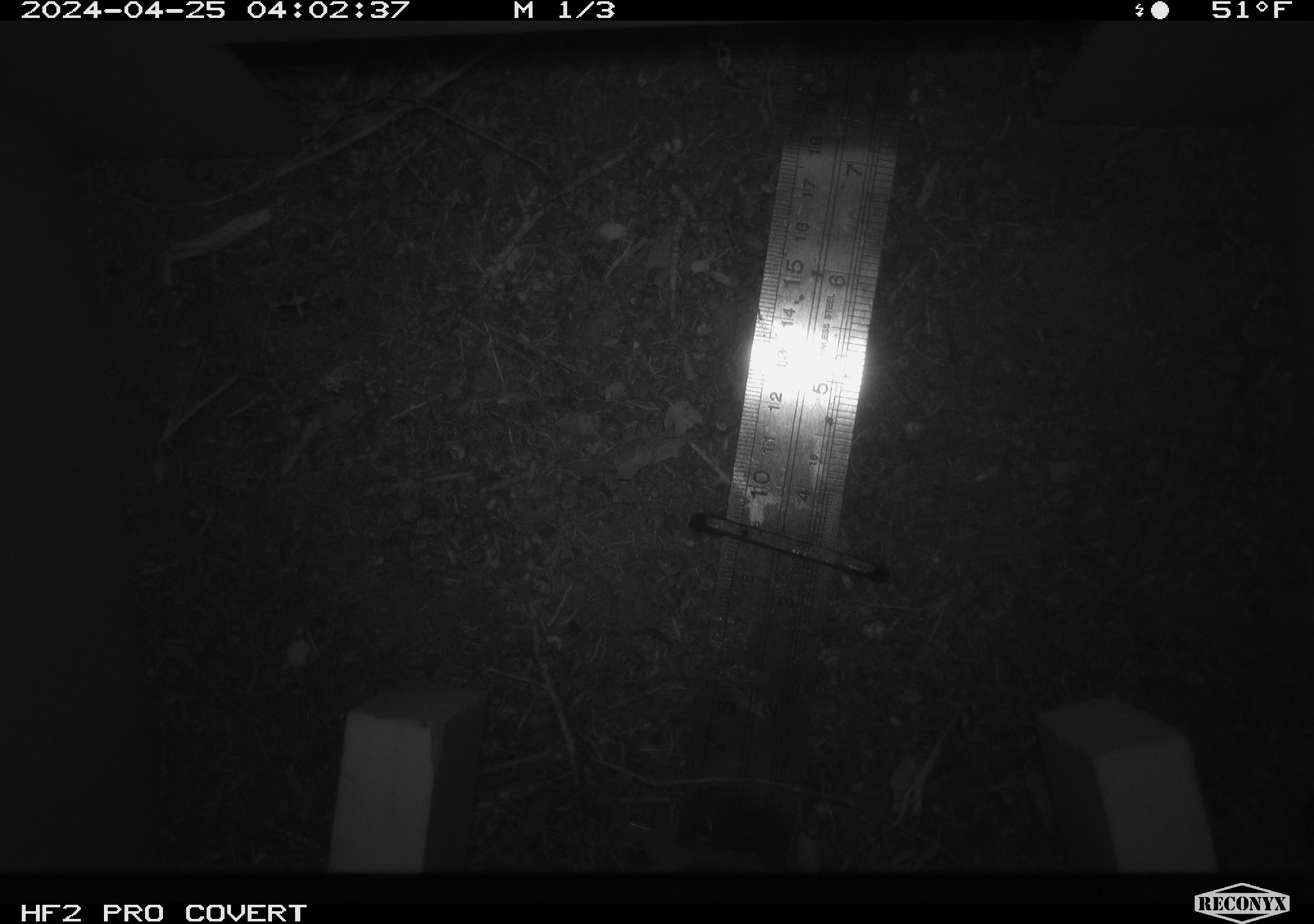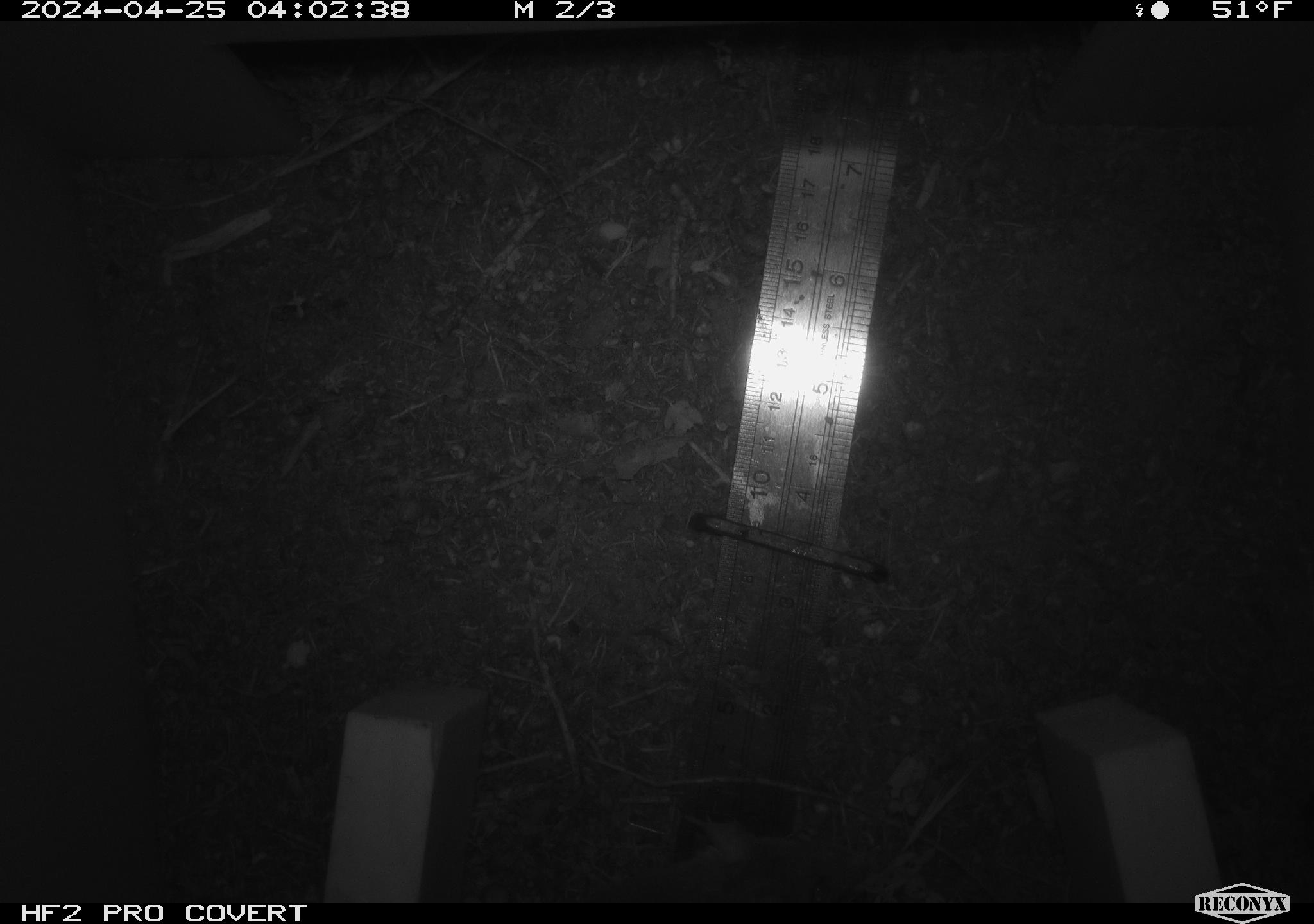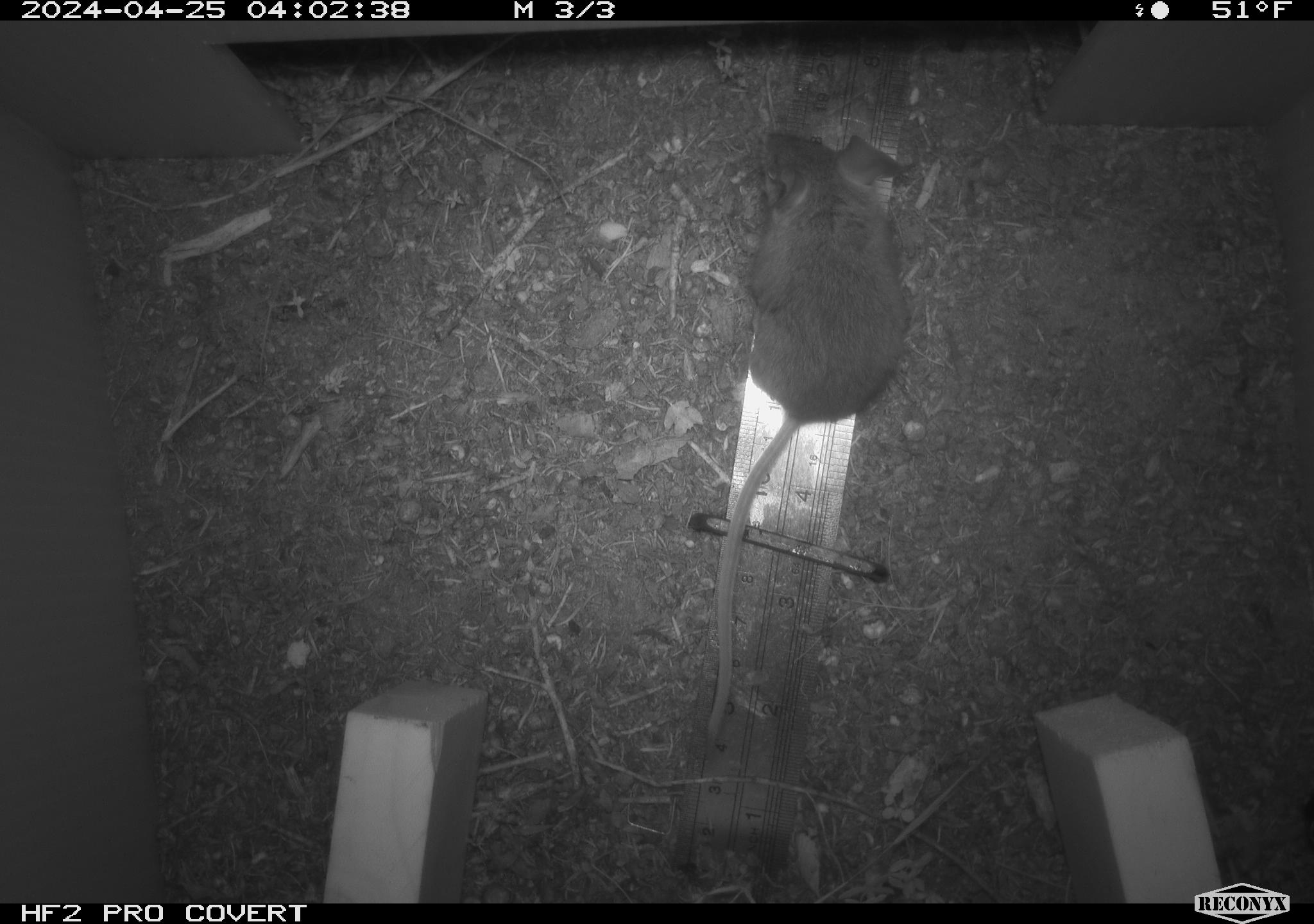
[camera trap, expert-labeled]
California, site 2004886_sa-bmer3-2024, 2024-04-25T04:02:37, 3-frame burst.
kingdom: Animalia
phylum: Chordata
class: Mammalia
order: Rodentia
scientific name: Rodentia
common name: mouse species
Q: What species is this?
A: Mouse species (Rodentia).